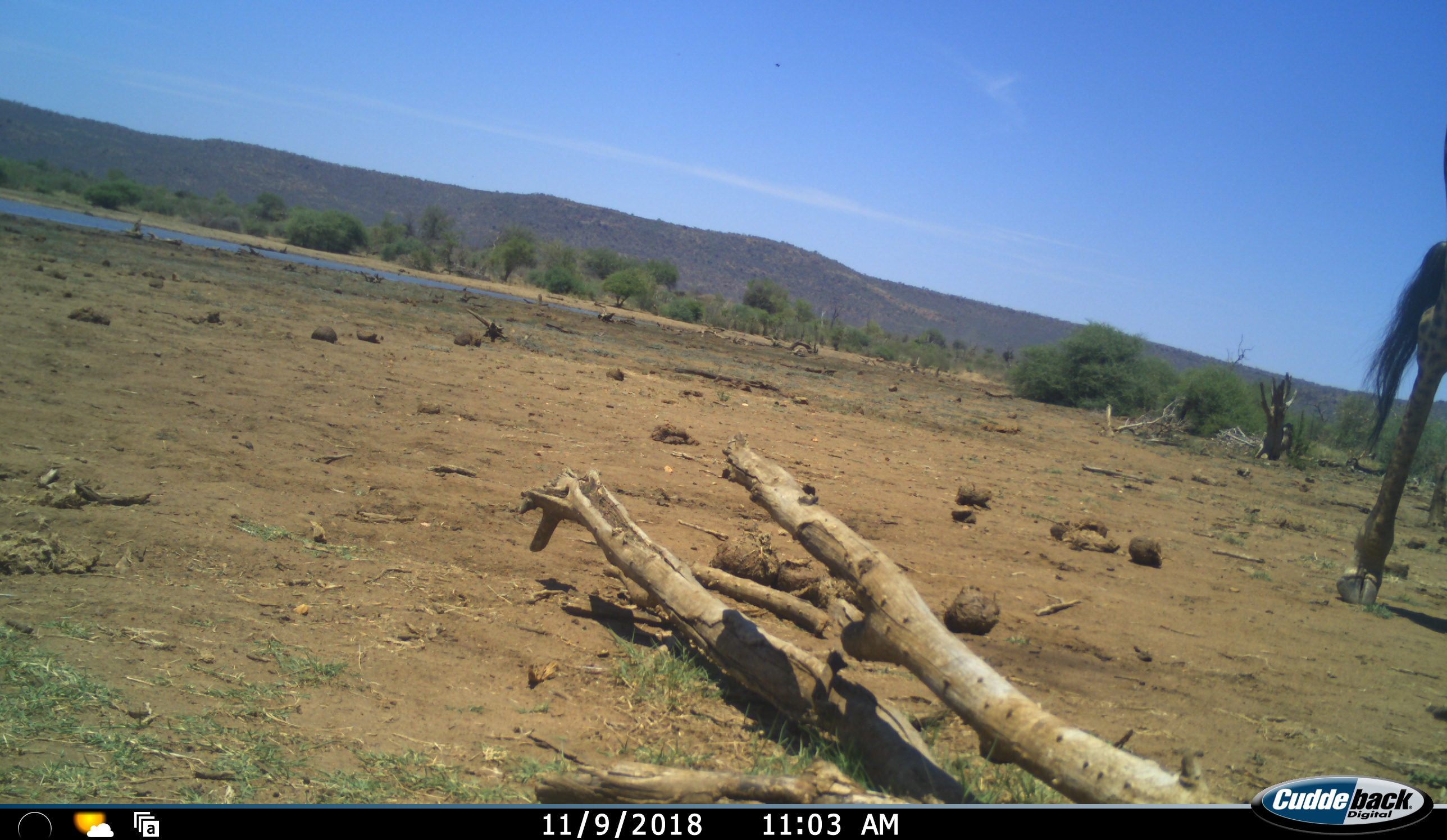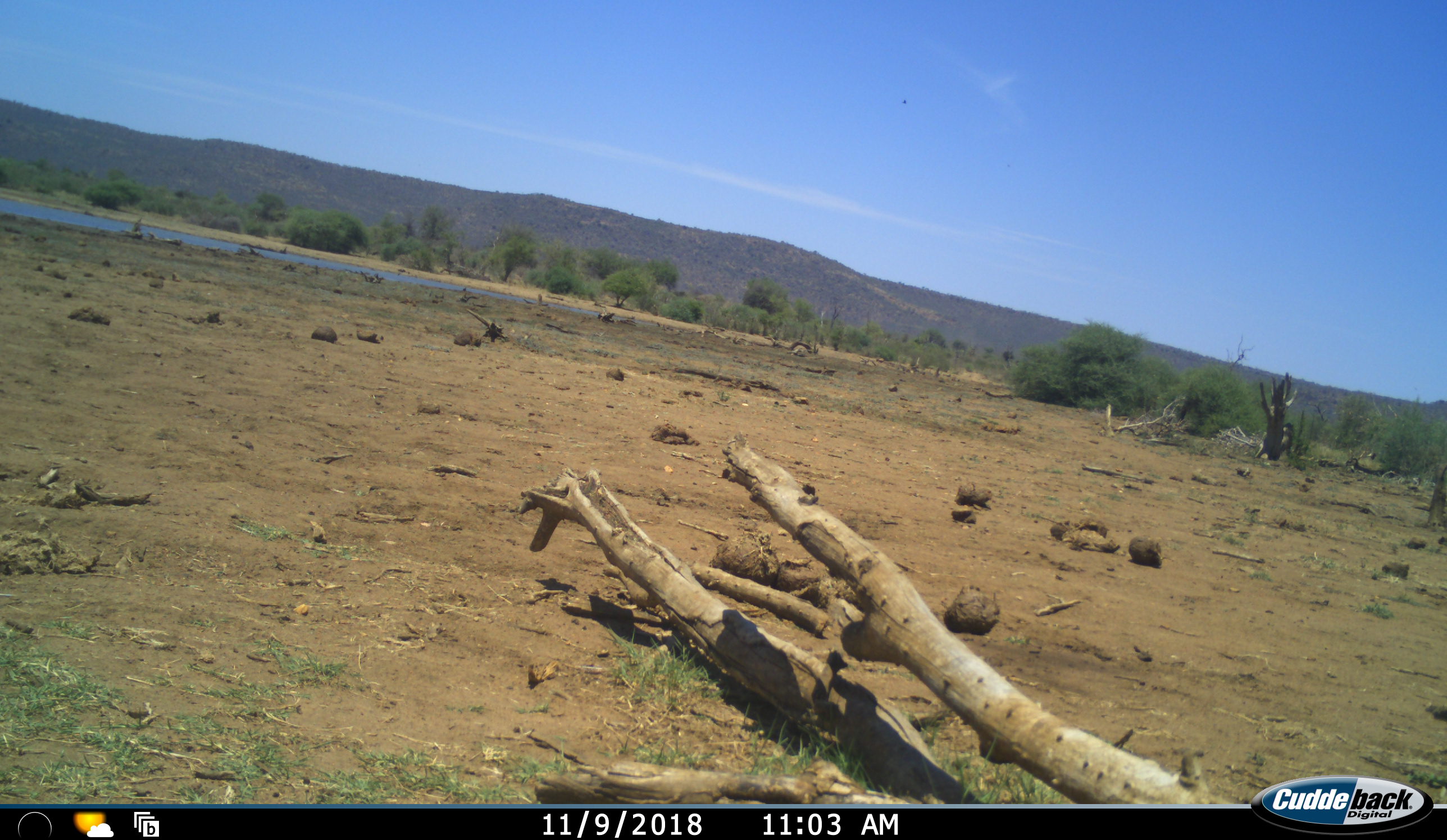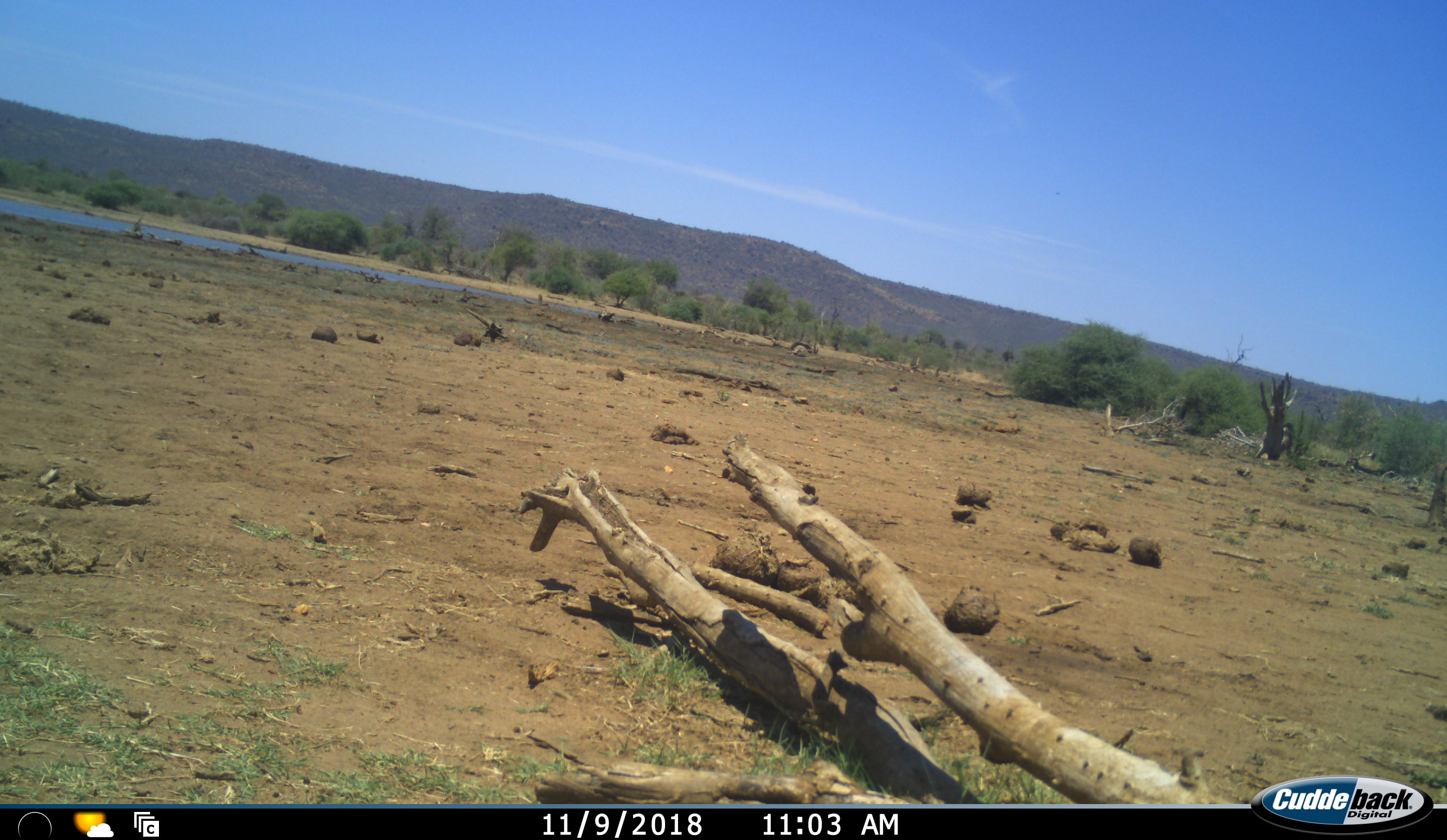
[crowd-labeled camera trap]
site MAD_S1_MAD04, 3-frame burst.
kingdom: Animalia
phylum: Chordata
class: Mammalia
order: Artiodactyla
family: Giraffidae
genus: Giraffa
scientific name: Giraffa camelopardalis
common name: giraffe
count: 1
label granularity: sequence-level